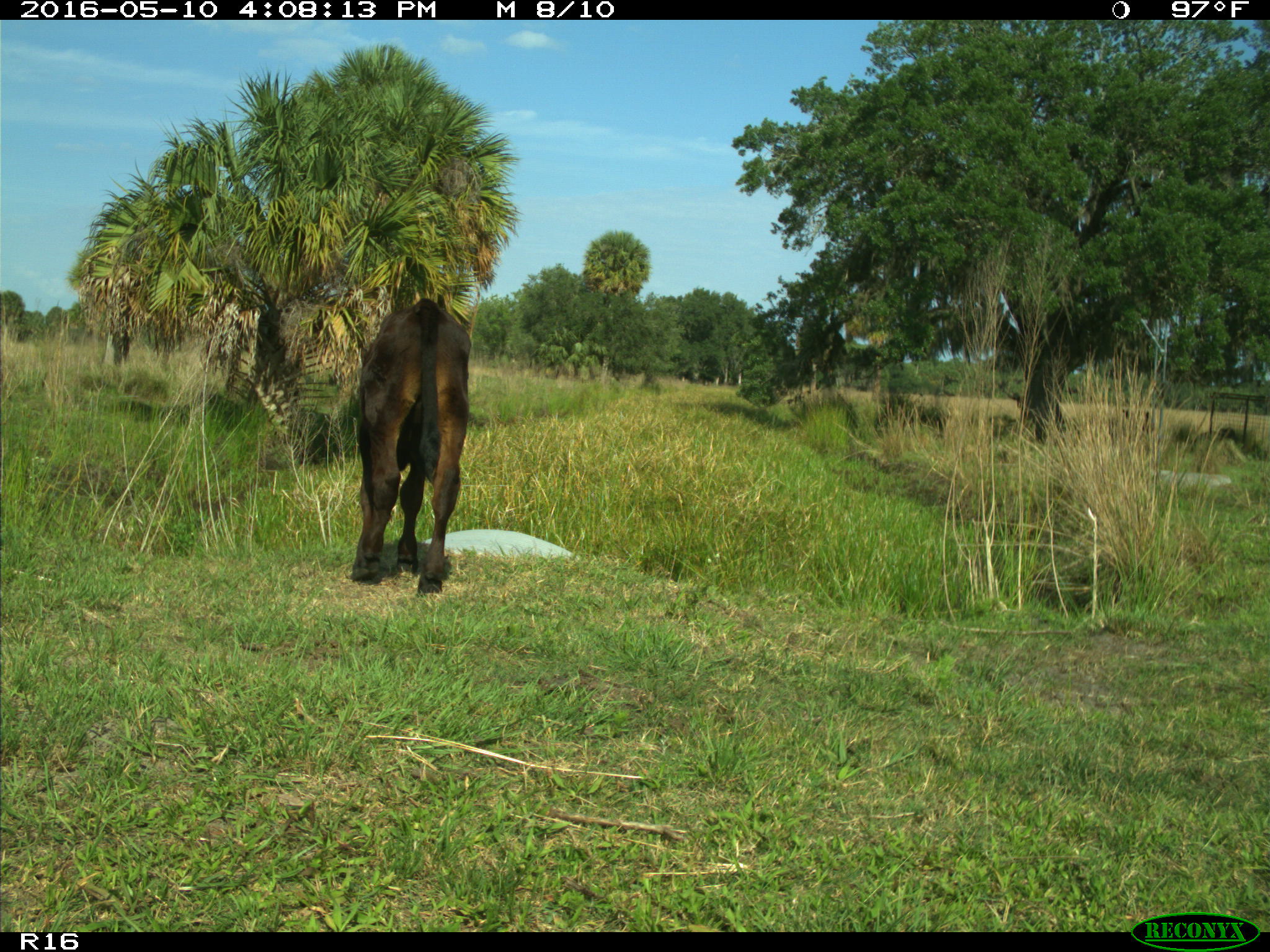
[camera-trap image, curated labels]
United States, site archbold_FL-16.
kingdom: Animalia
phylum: Chordata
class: Mammalia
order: Artiodactyla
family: Bovidae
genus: Bos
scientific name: Bos taurus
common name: domestic cow